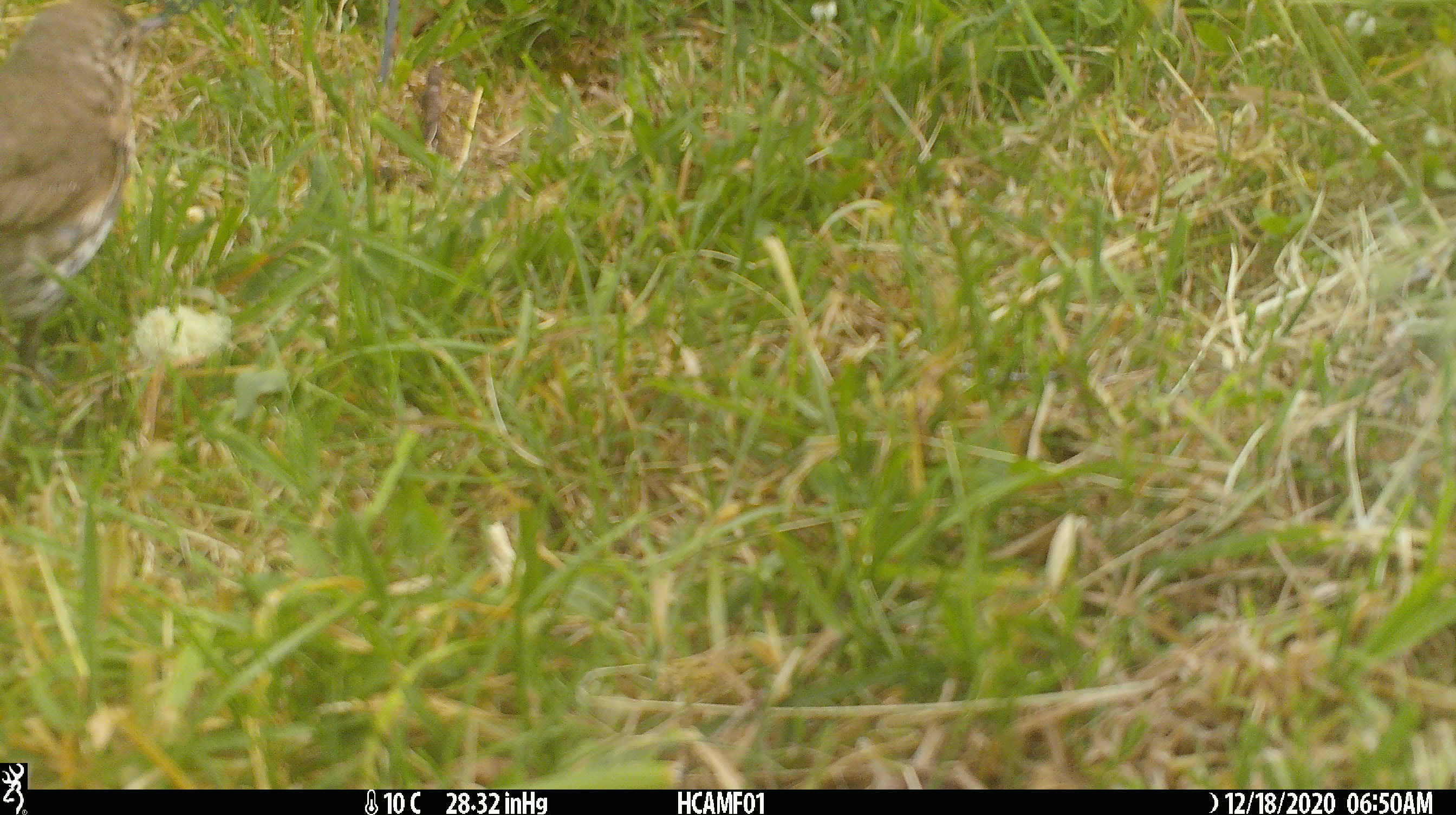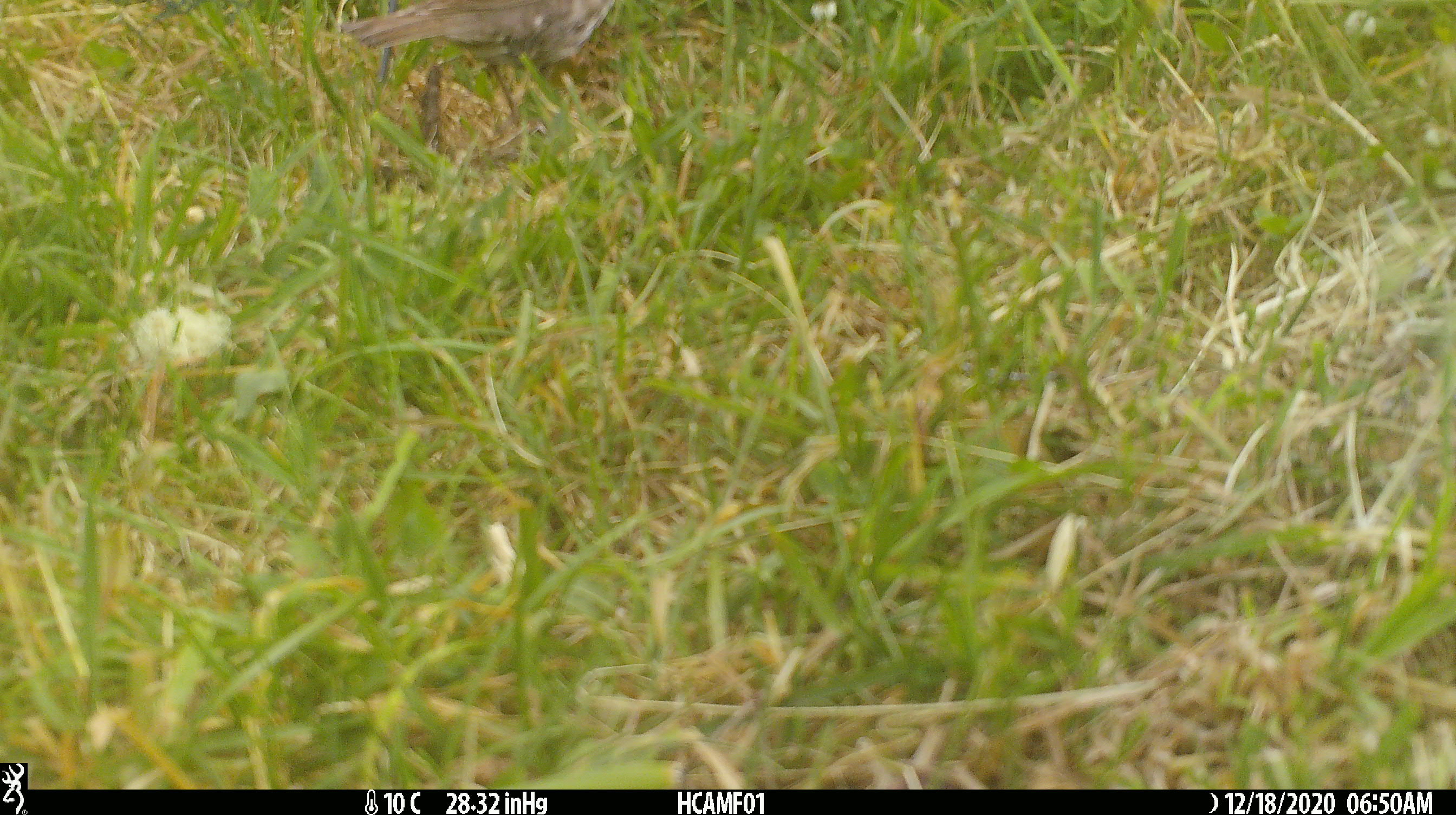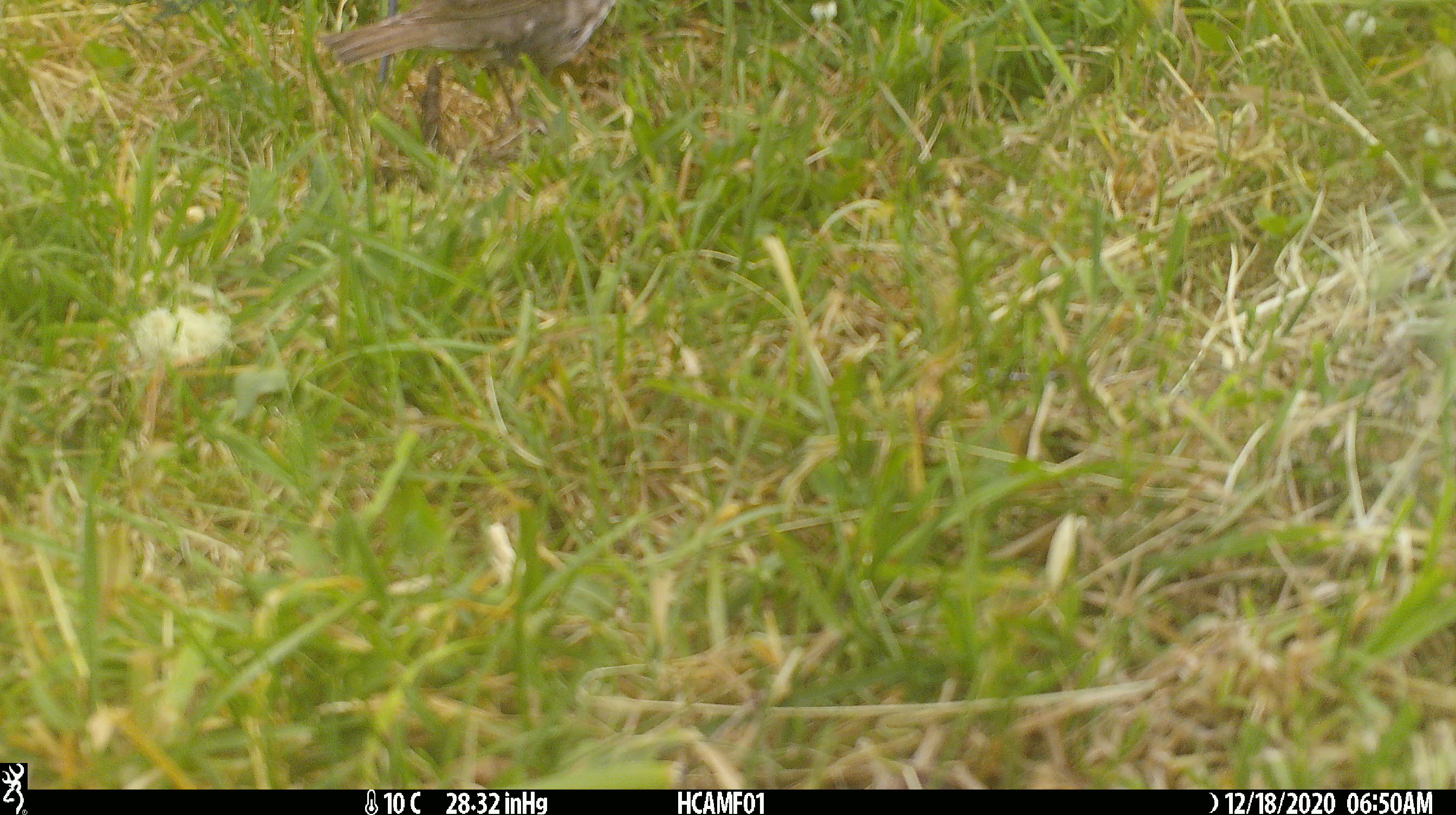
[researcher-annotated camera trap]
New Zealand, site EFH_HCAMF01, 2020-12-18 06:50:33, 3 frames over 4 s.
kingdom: Animalia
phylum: Chordata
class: Aves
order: Passeriformes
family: Turdidae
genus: Turdus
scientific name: Turdus philomelos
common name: song thrush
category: thrush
Thrush (song thrush) (Turdus philomelos).